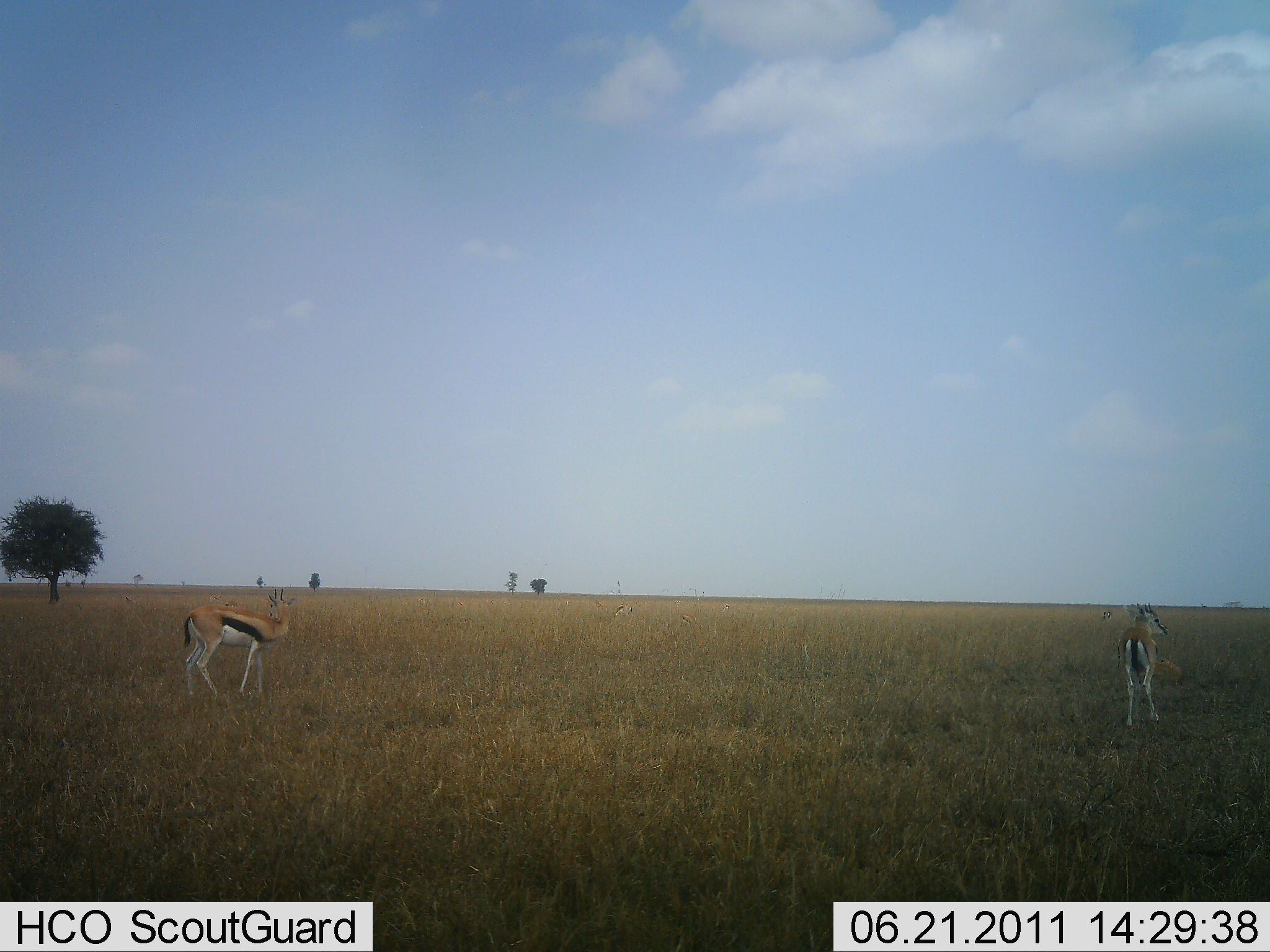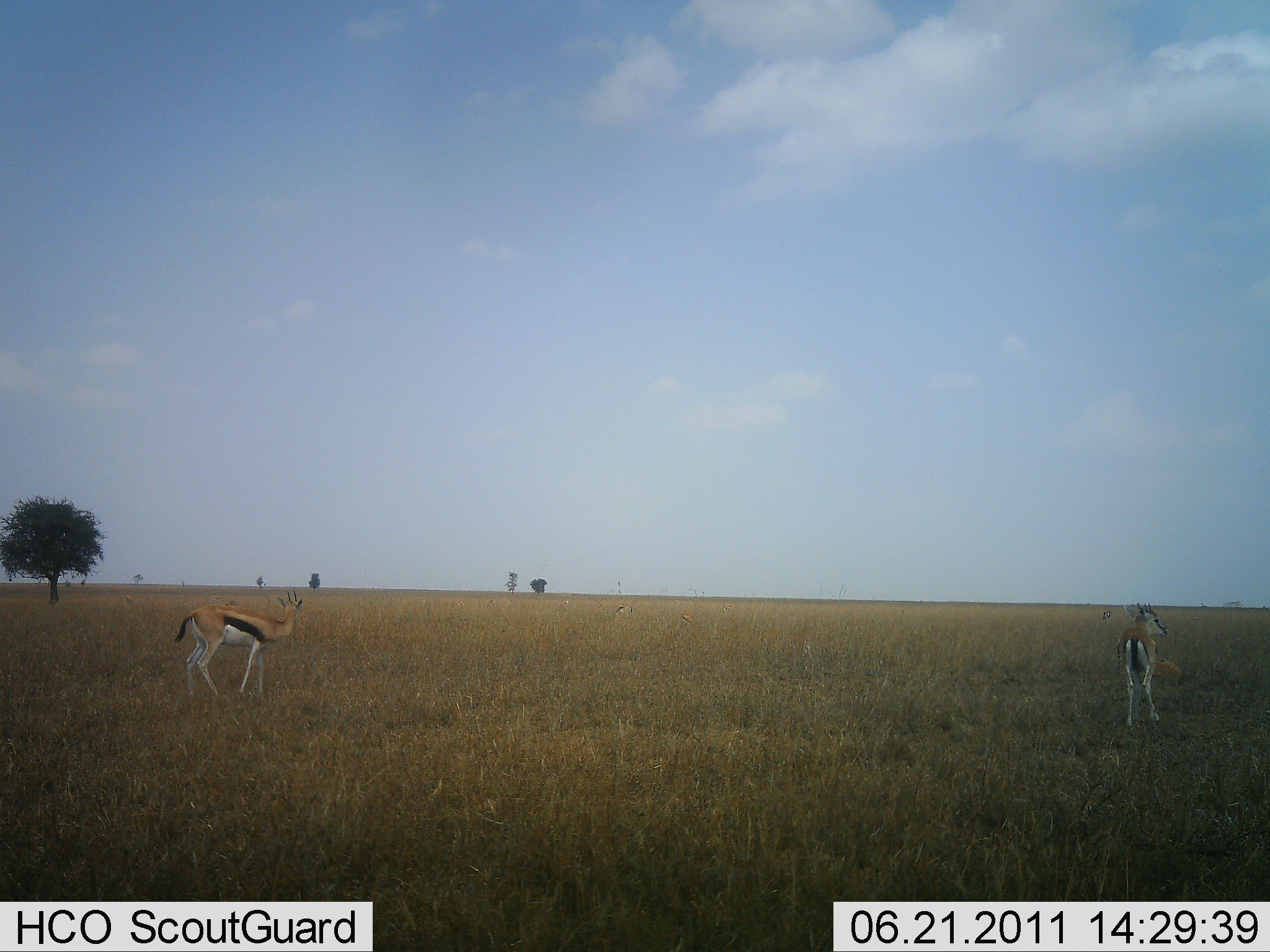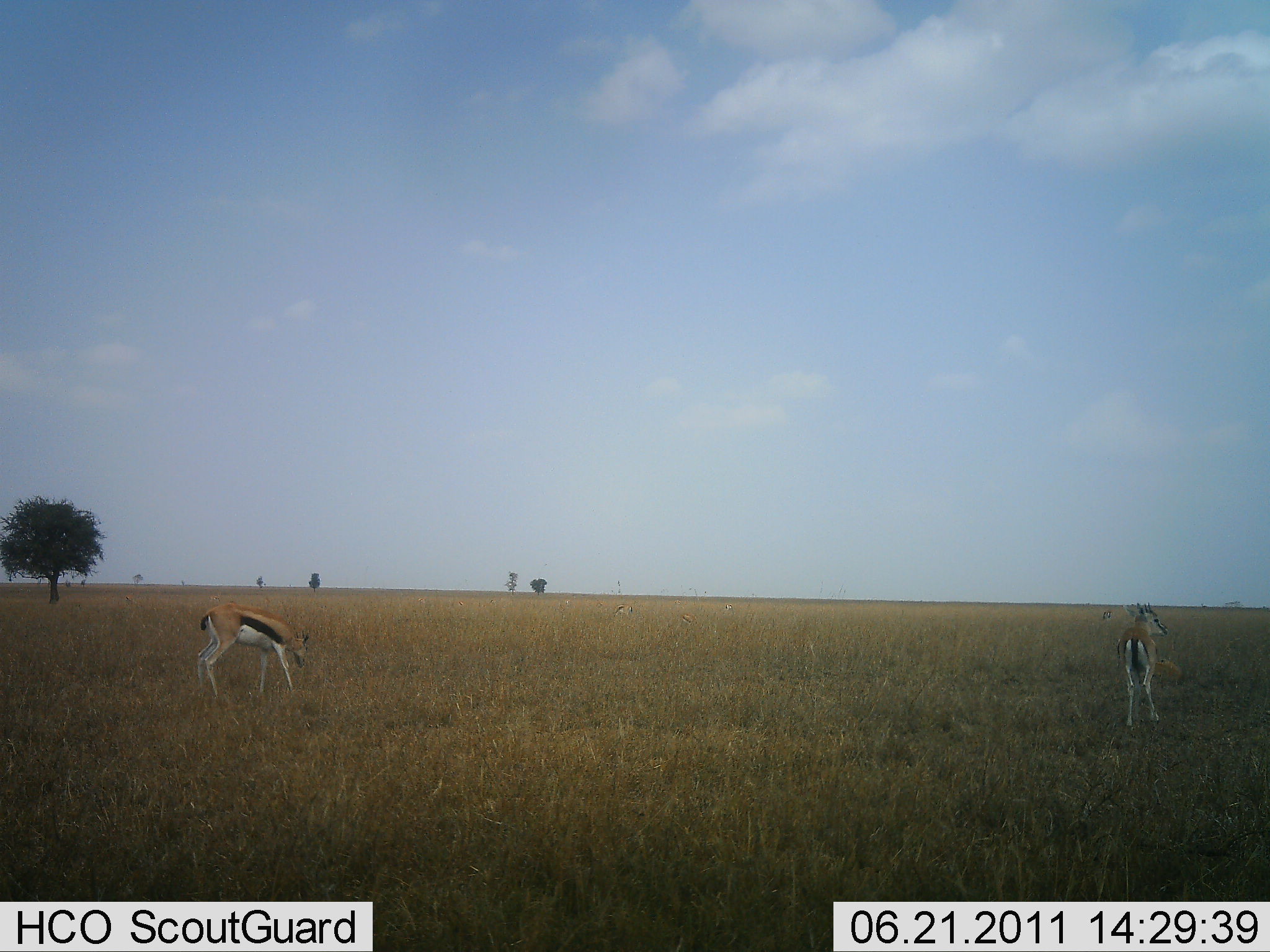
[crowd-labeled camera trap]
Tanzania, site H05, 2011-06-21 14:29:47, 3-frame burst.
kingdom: Animalia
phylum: Chordata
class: Mammalia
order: Artiodactyla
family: Bovidae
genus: Eudorcas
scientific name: Eudorcas thomsonii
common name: thomson's gazelle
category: gazellethomsons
Gazellethomsons (thomson's gazelle) (Eudorcas thomsonii), count 2. Behavior (volunteer vote fractions): standing 83%, resting 17%, moving 8%, interacting 0%. Young present (vote fraction): 0%. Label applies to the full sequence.